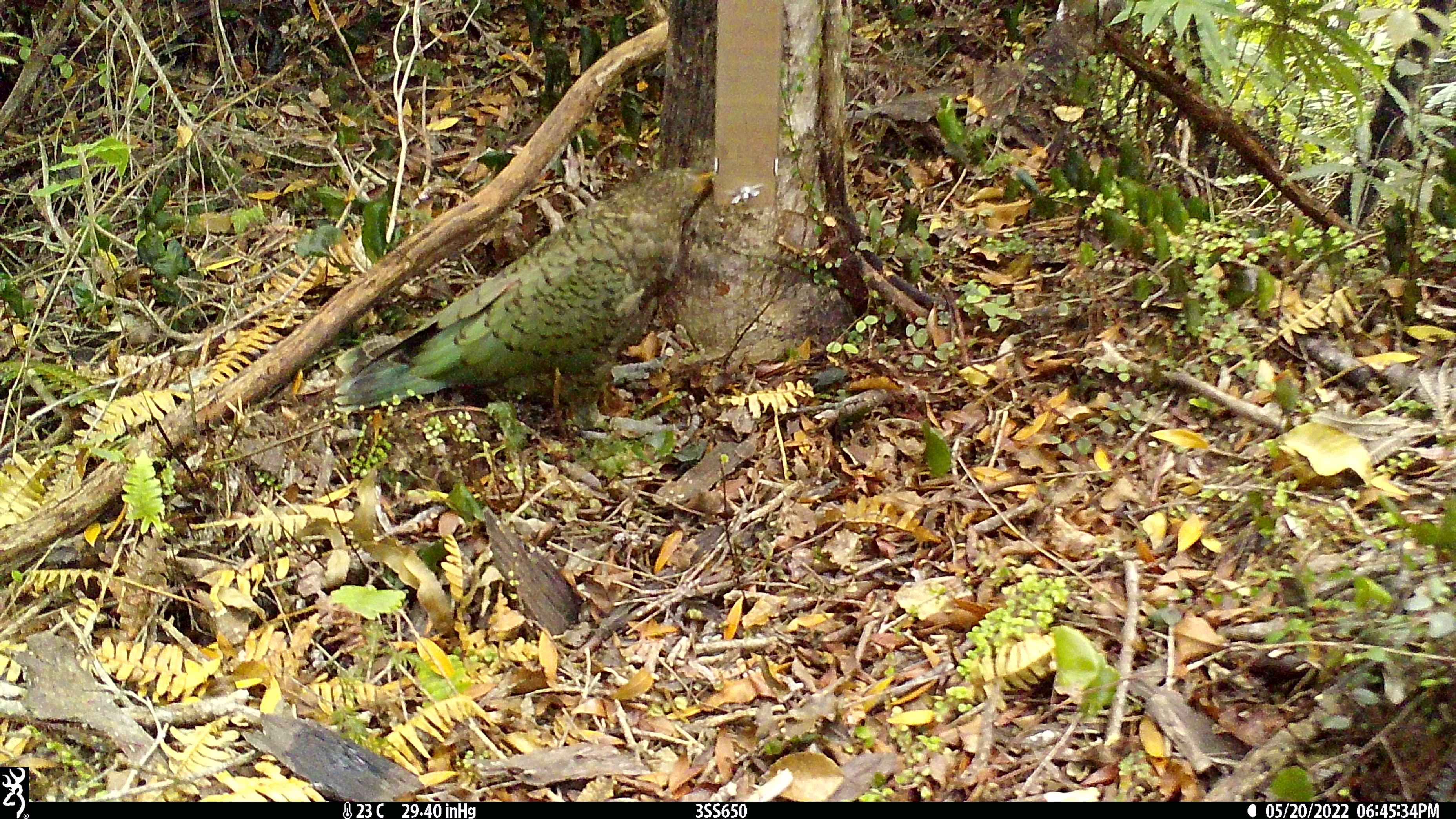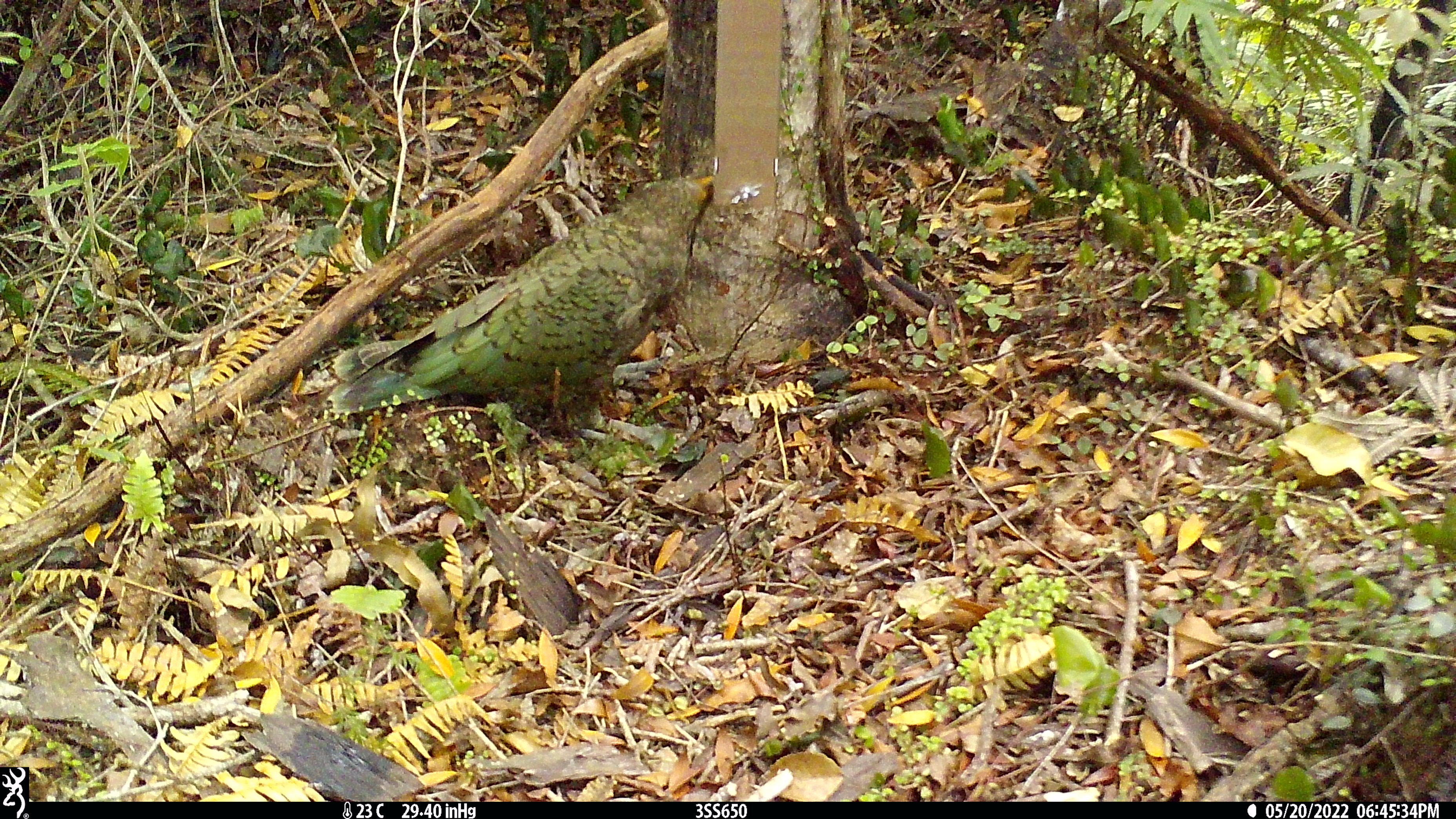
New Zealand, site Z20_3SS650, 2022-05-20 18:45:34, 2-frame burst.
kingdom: Animalia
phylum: Chordata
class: Aves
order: Psittaciformes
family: Strigopidae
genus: Nestor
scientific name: Nestor notabilis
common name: kea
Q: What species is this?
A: Kea (Nestor notabilis).